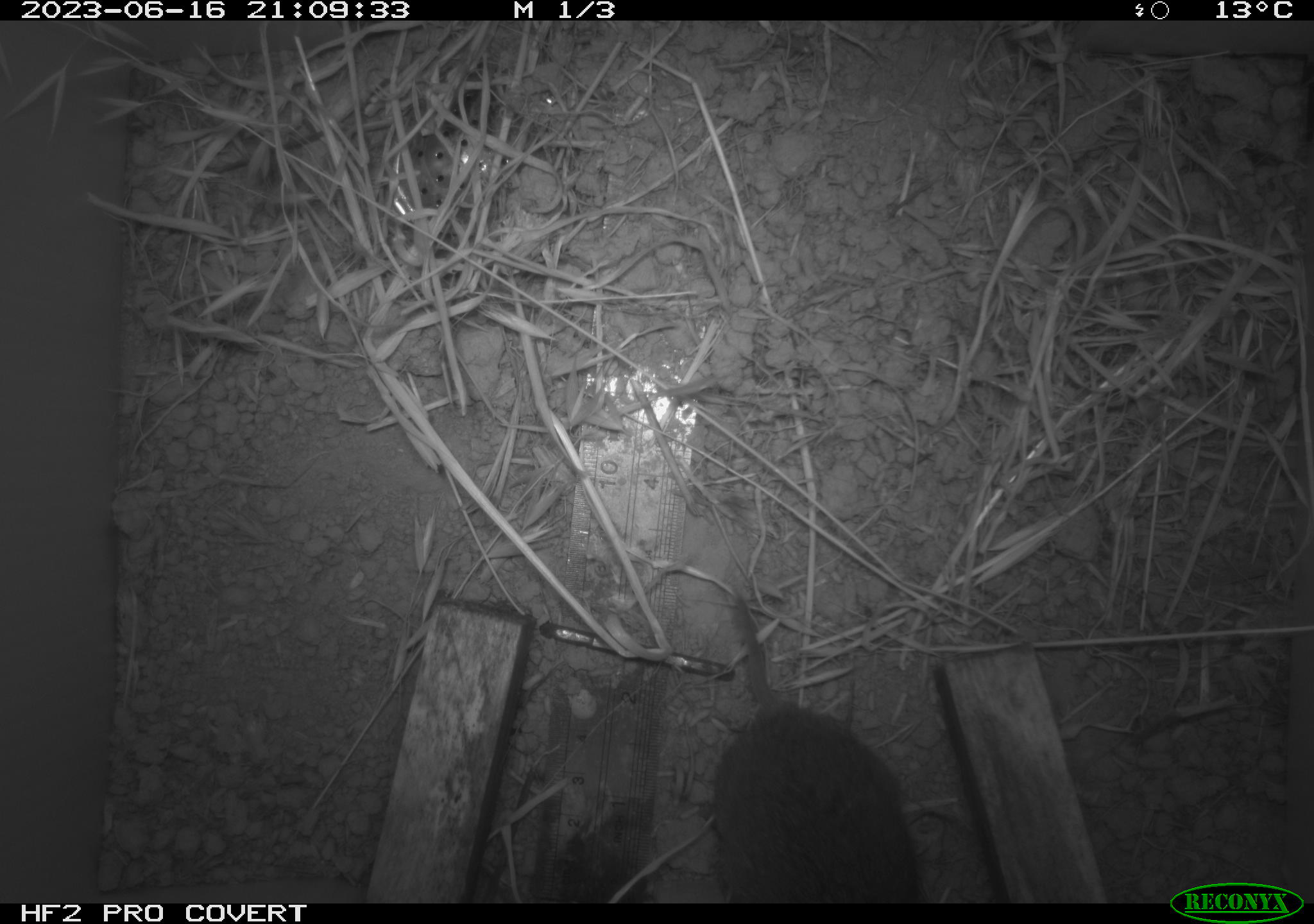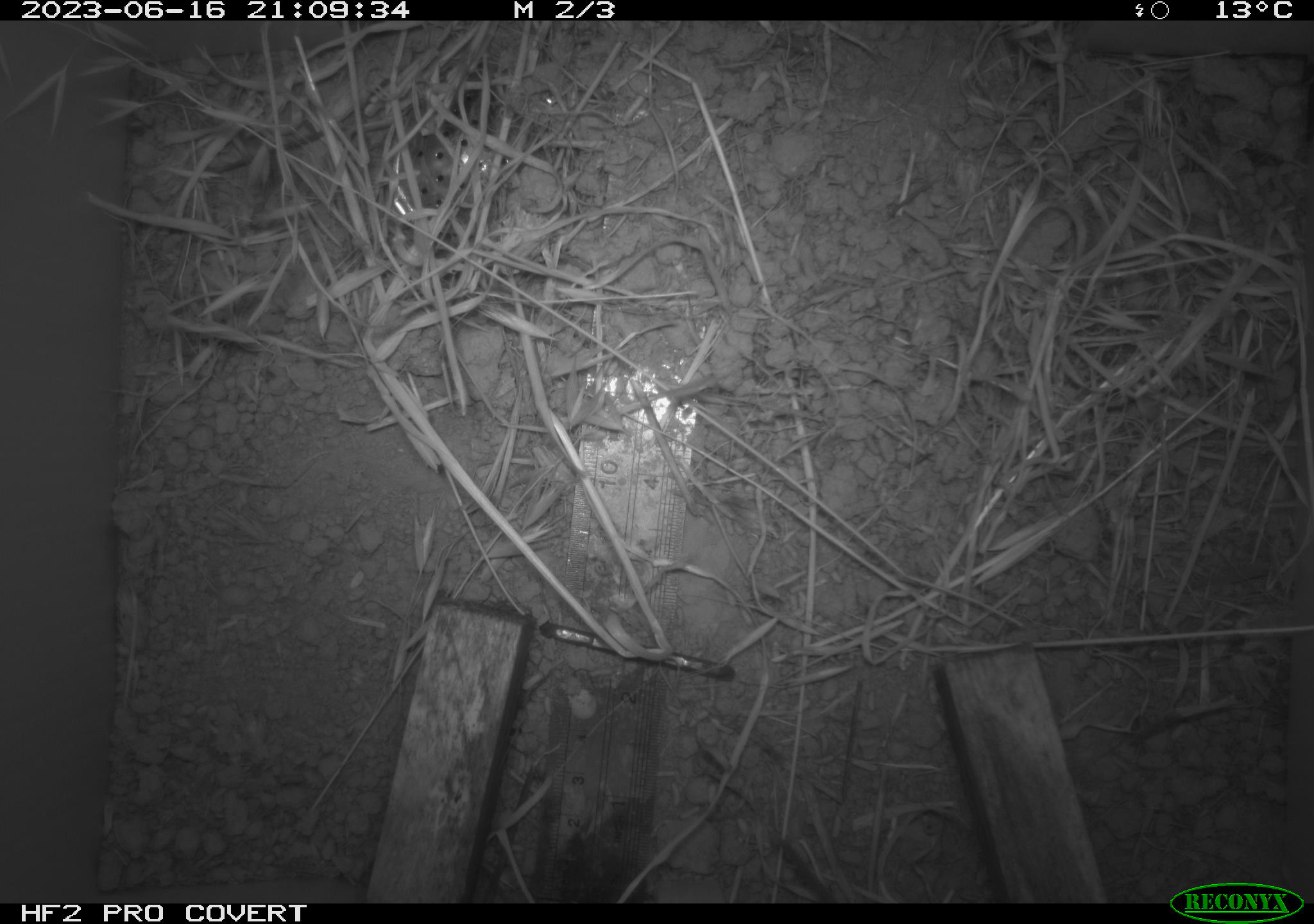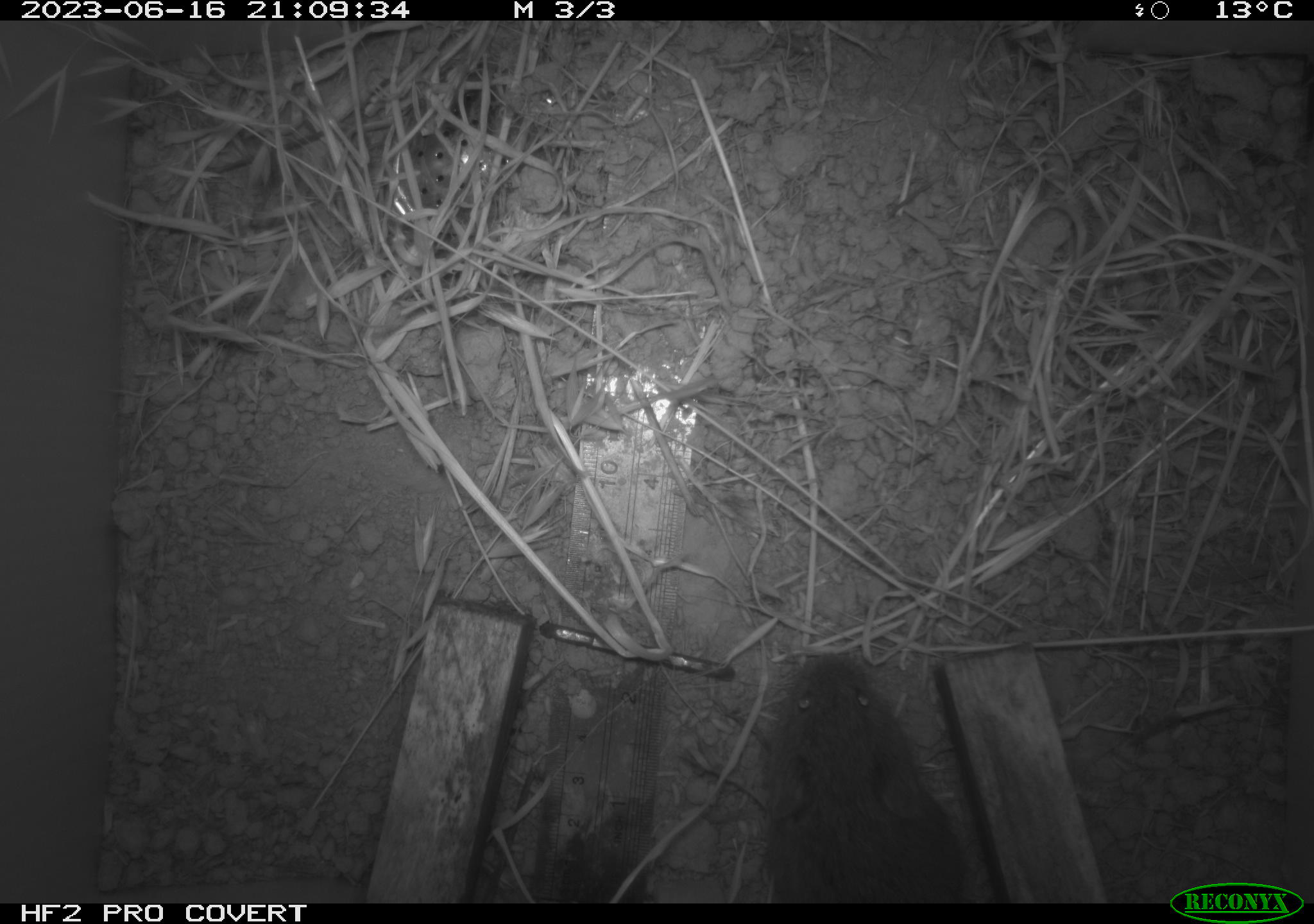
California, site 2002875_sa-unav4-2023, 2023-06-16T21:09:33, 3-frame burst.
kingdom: Animalia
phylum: Chordata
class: Mammalia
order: Rodentia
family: Cricetidae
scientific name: Arvicolinae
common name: voles, lemmings, and muskrats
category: arvicolinae subfamily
Arvicolinae subfamily (voles, lemmings, and muskrats) (Arvicolinae).